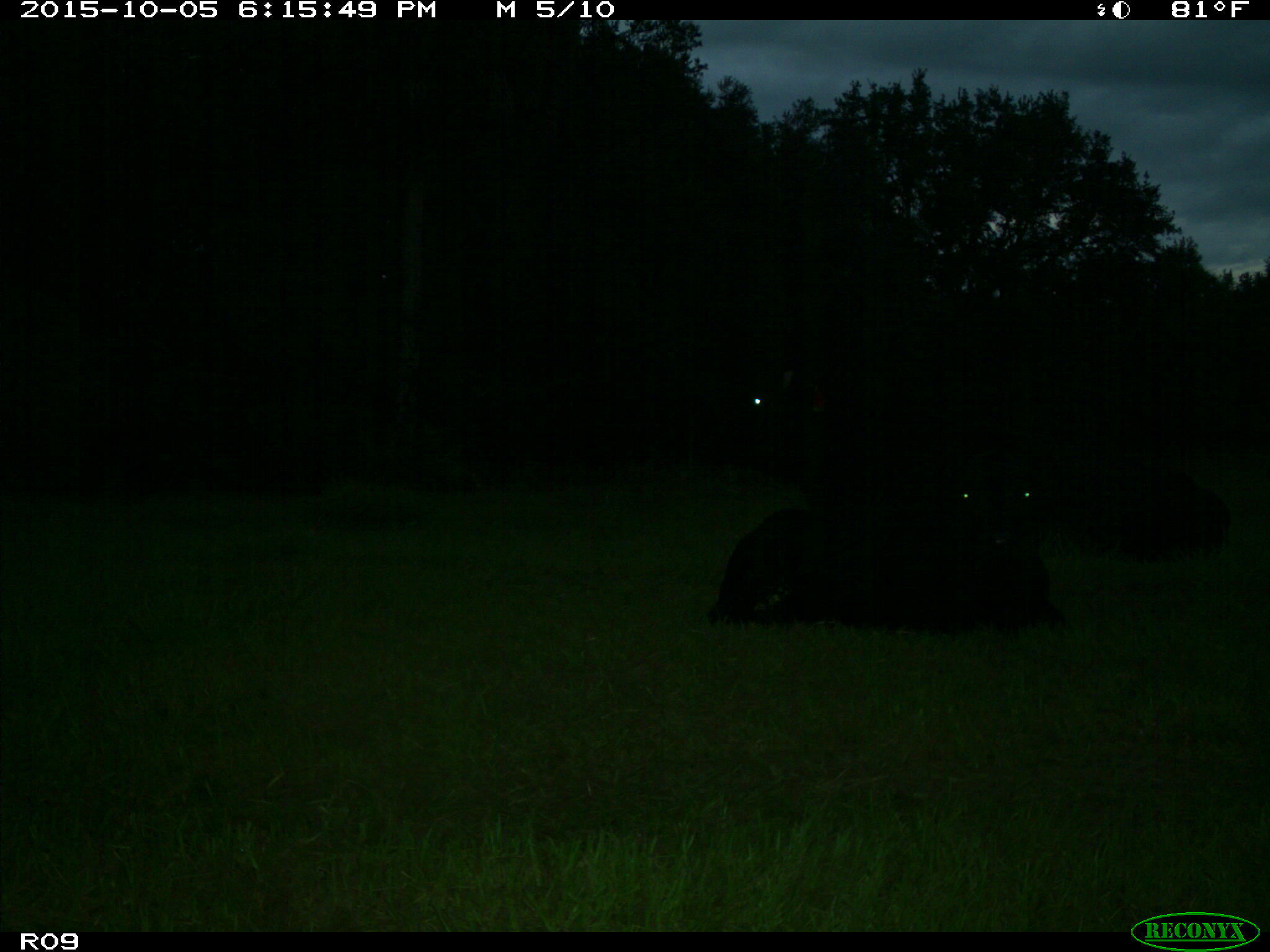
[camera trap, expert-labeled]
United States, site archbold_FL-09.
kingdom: Animalia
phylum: Chordata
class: Mammalia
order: Artiodactyla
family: Bovidae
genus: Bos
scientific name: Bos taurus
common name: domestic cow